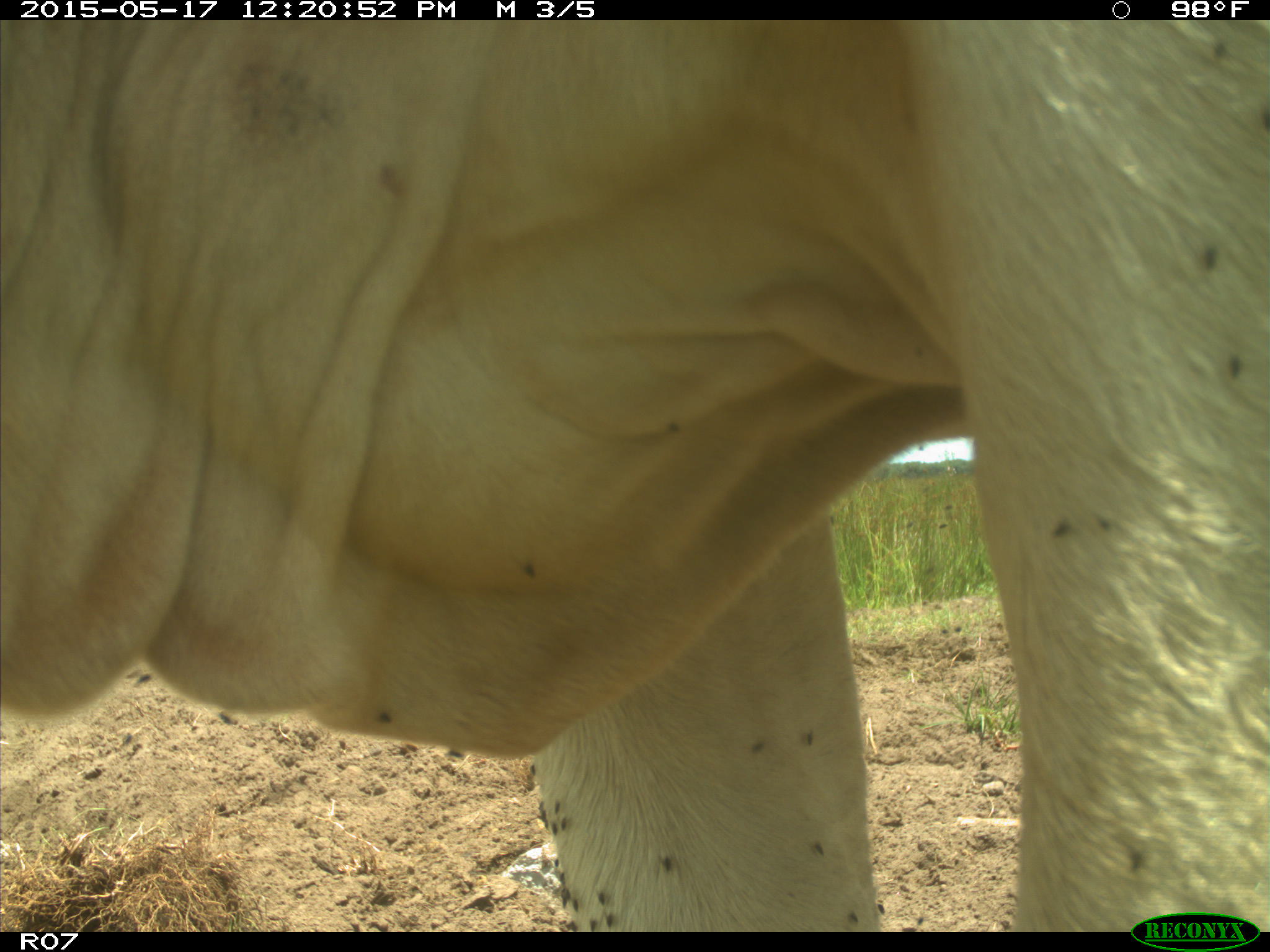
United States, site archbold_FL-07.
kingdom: Animalia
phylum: Chordata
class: Mammalia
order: Artiodactyla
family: Bovidae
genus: Bos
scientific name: Bos taurus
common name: domestic cow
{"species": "Bos taurus (domestic cow)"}